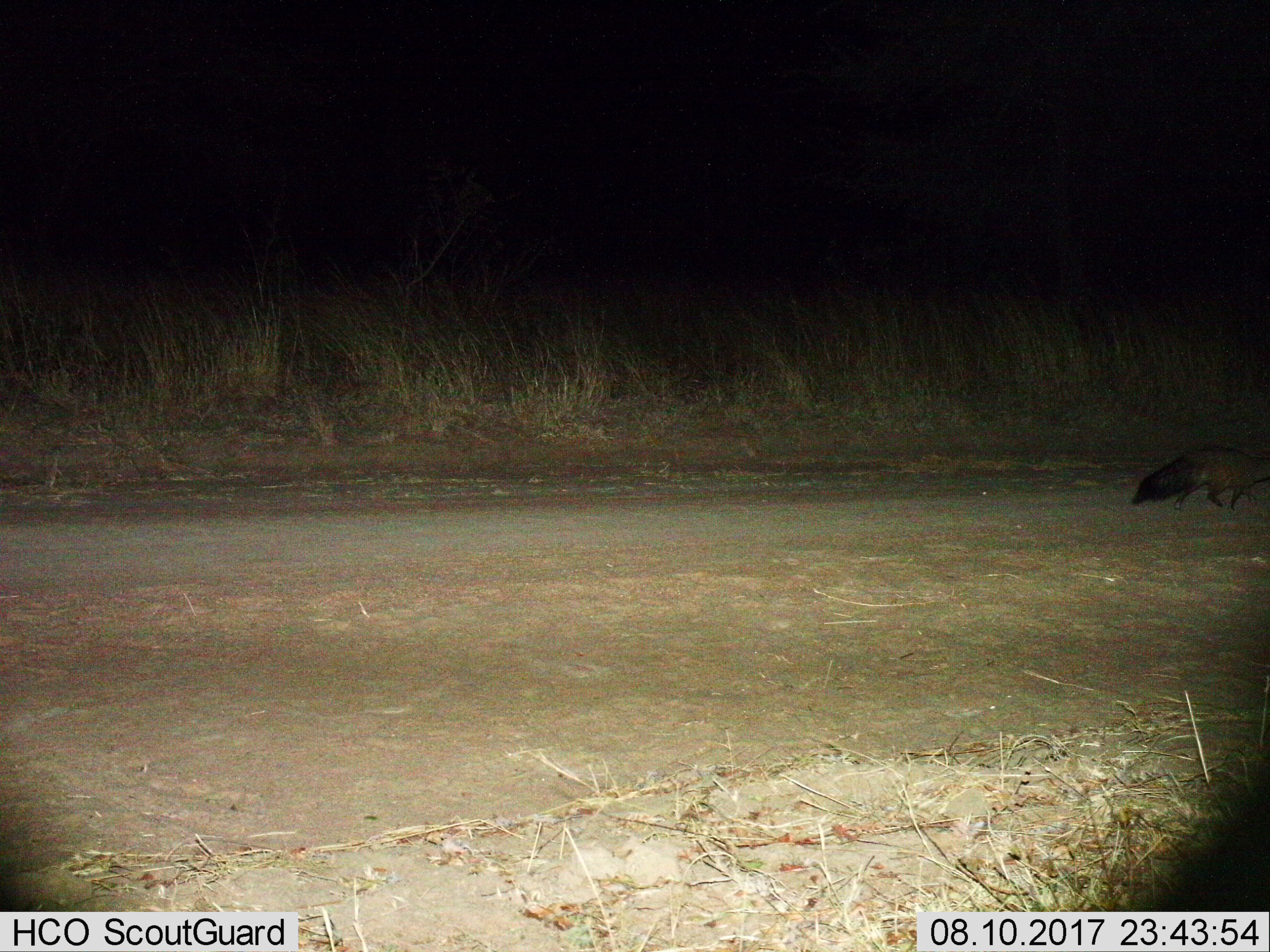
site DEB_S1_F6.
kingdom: Animalia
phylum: Chordata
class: Mammalia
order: Carnivora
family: Herpestidae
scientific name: Herpestidae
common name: mongoose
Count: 1.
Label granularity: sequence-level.